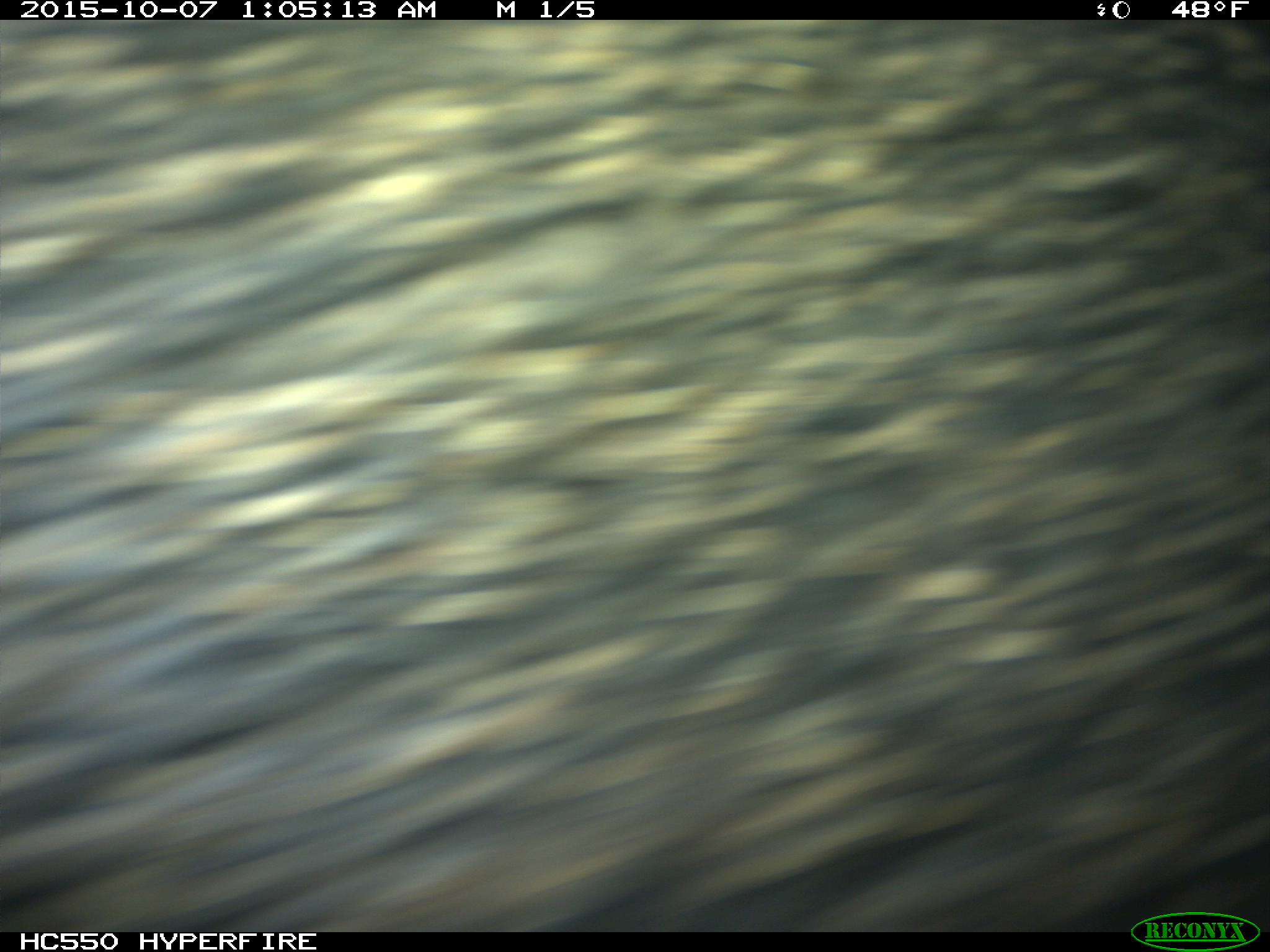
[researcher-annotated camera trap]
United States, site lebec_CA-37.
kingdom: Animalia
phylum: Chordata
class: Mammalia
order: Artiodactyla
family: Suidae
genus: Sus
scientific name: Sus scrofa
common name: wild boar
Sus scrofa (wild boar).